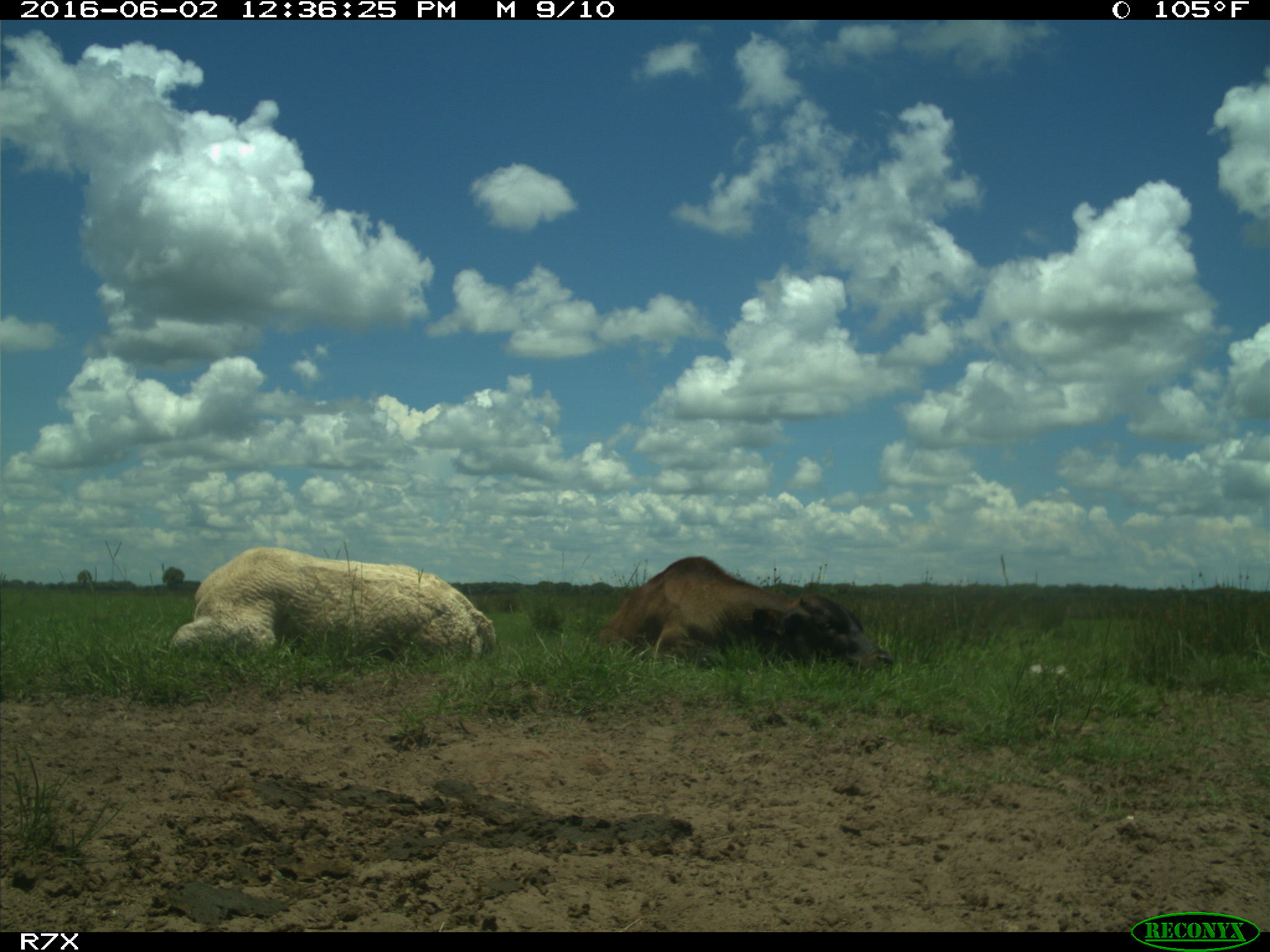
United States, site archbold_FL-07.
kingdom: Animalia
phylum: Chordata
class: Mammalia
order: Artiodactyla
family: Bovidae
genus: Bos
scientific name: Bos taurus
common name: domestic cow